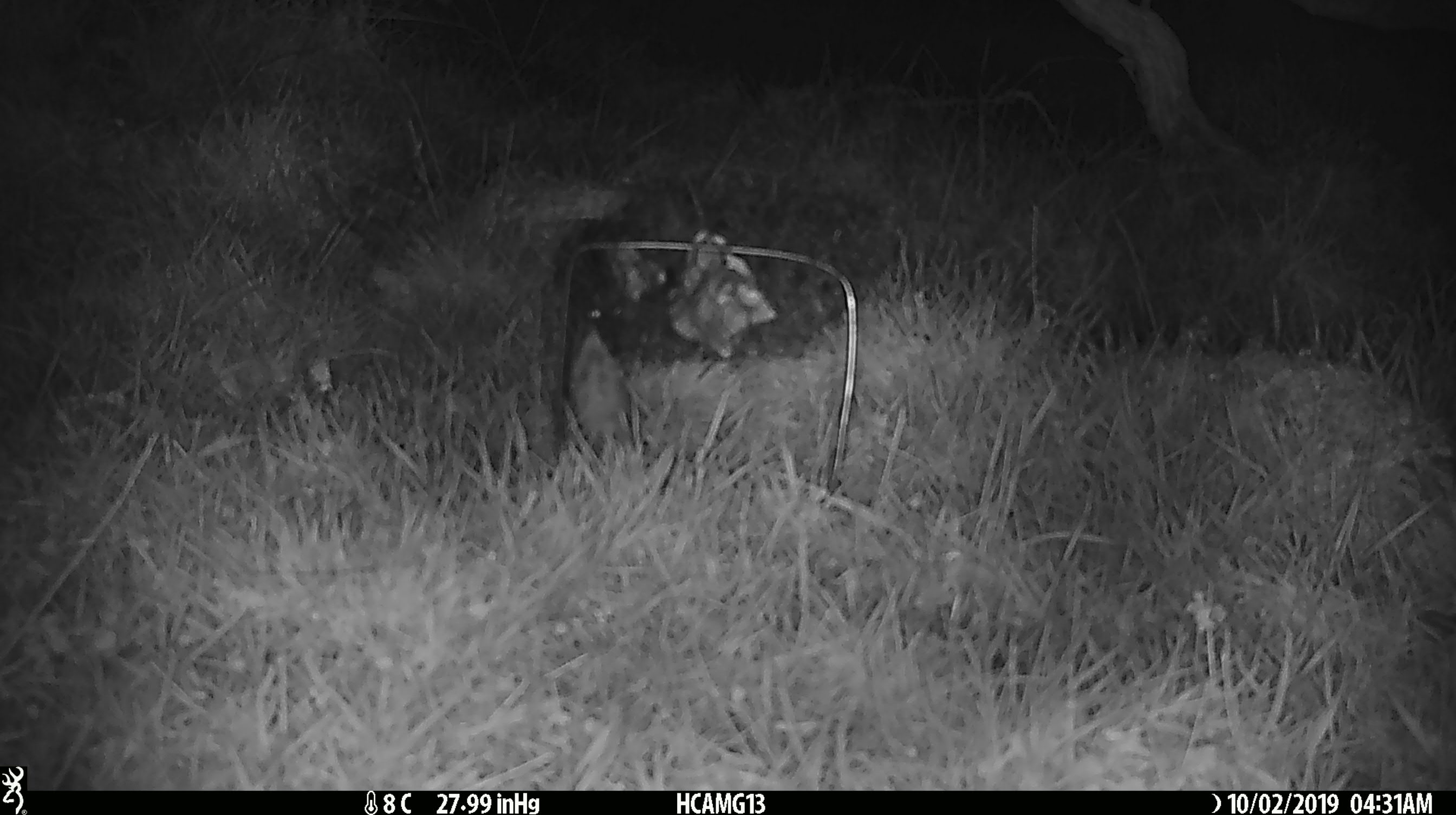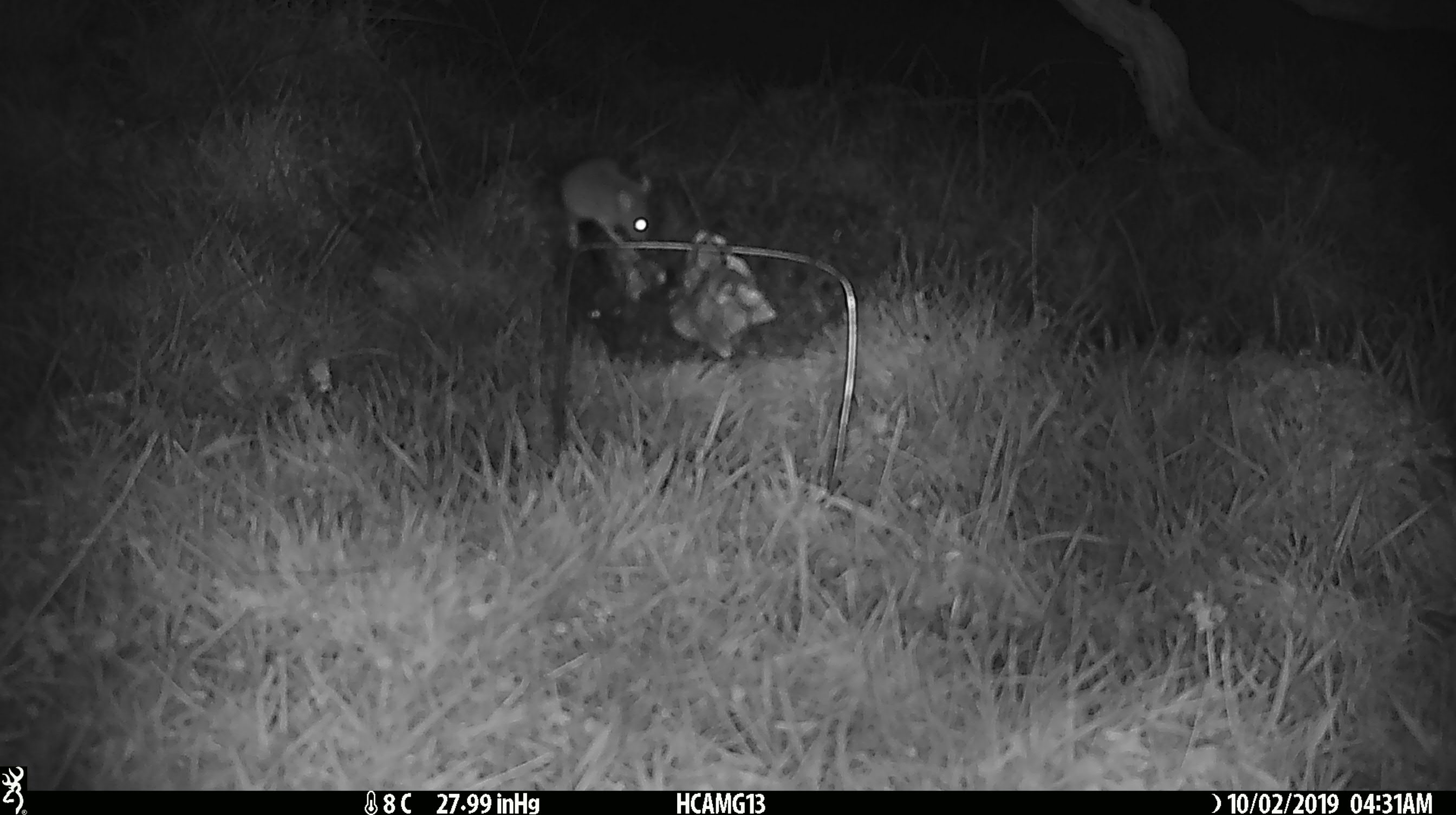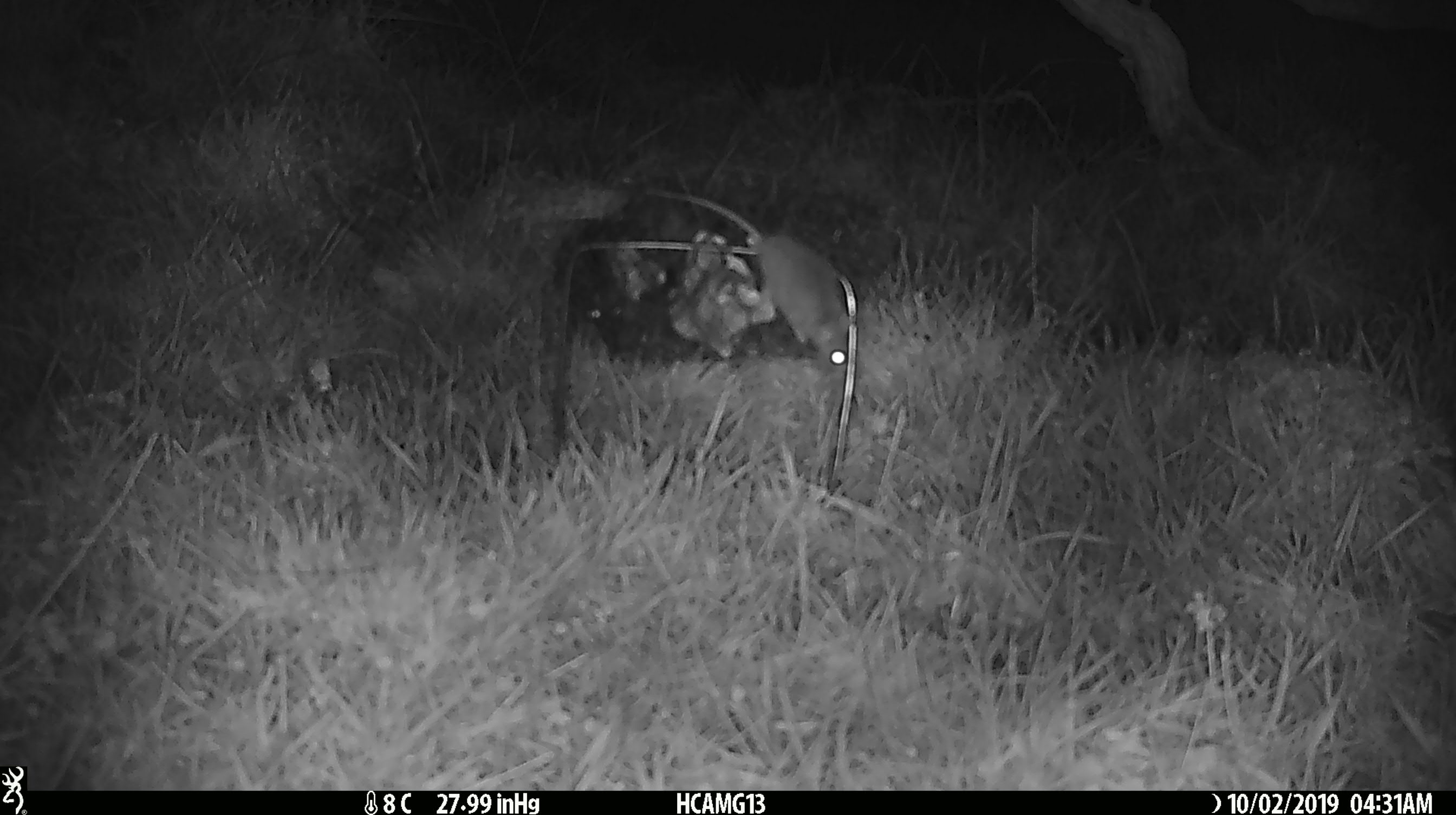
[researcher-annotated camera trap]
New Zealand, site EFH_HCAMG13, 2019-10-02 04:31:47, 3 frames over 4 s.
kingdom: Animalia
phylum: Chordata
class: Mammalia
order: Rodentia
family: Muridae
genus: Mus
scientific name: Mus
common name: mouse